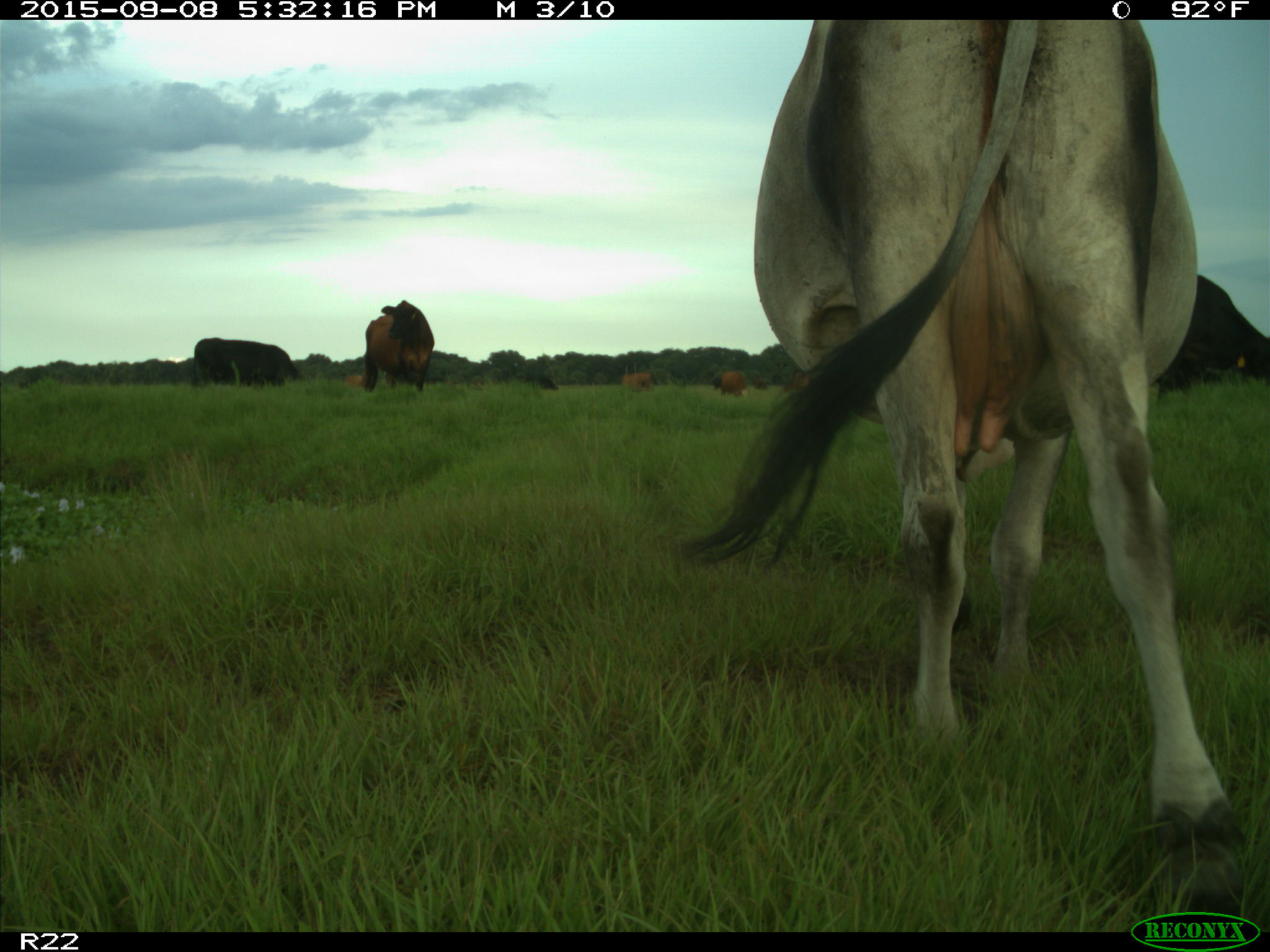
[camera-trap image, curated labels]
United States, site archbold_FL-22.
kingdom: Animalia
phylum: Chordata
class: Mammalia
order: Artiodactyla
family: Bovidae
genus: Bos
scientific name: Bos taurus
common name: domestic cow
Bos taurus (domestic cow).